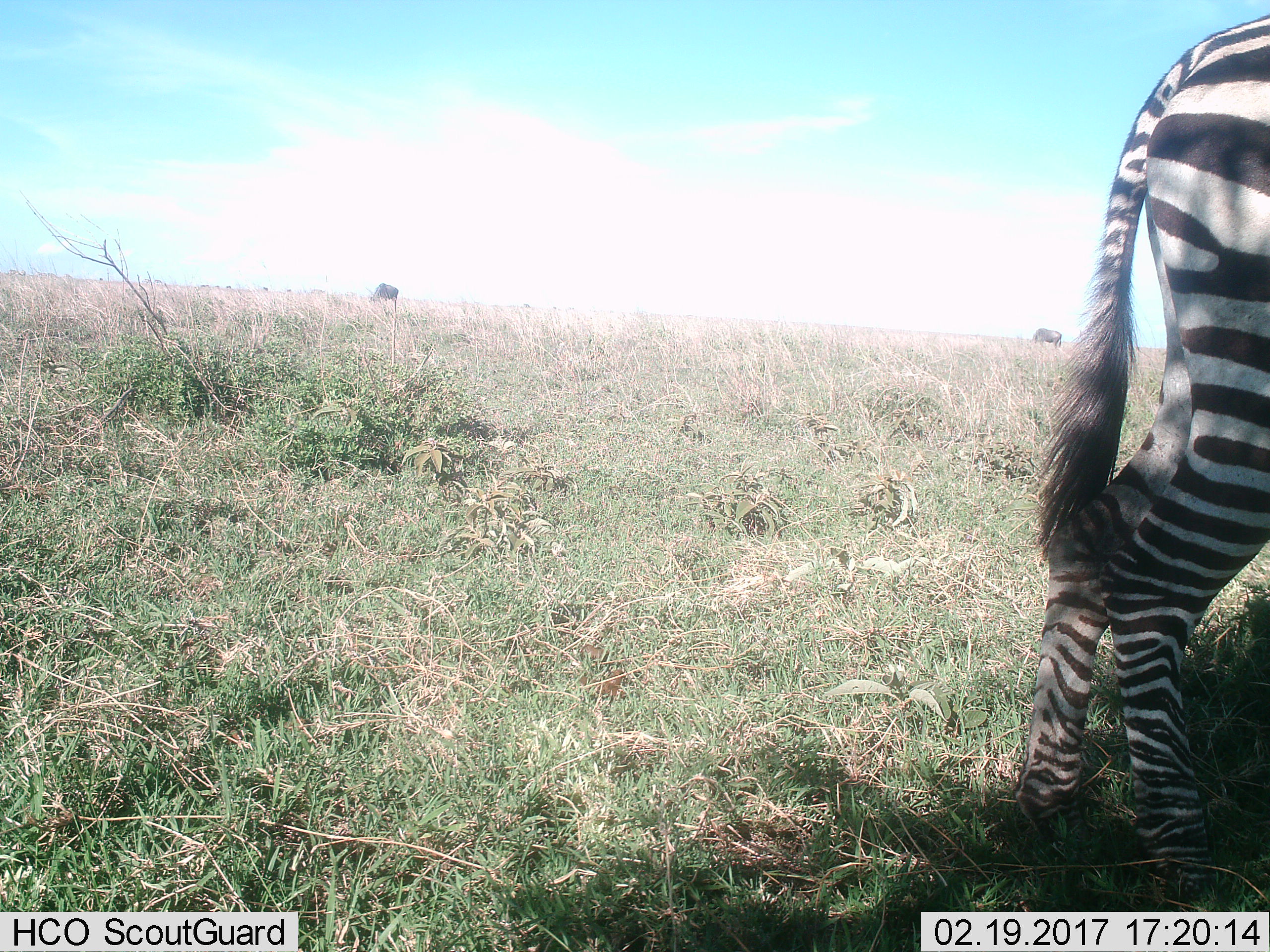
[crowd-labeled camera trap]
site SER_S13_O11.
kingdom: Animalia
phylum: Chordata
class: Mammalia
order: Artiodactyla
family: Bovidae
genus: Connochaetes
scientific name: Connochaetes taurinus taurinus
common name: blue wildebeest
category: wildebeestblue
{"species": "wildebeestblue (blue wildebeest) (Connochaetes taurinus taurinus)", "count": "2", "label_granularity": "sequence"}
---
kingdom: Animalia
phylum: Chordata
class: Mammalia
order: Perissodactyla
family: Equidae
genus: Equus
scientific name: Equus quagga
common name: plains zebra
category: zebraplains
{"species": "zebraplains (plains zebra) (Equus quagga)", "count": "1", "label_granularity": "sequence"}